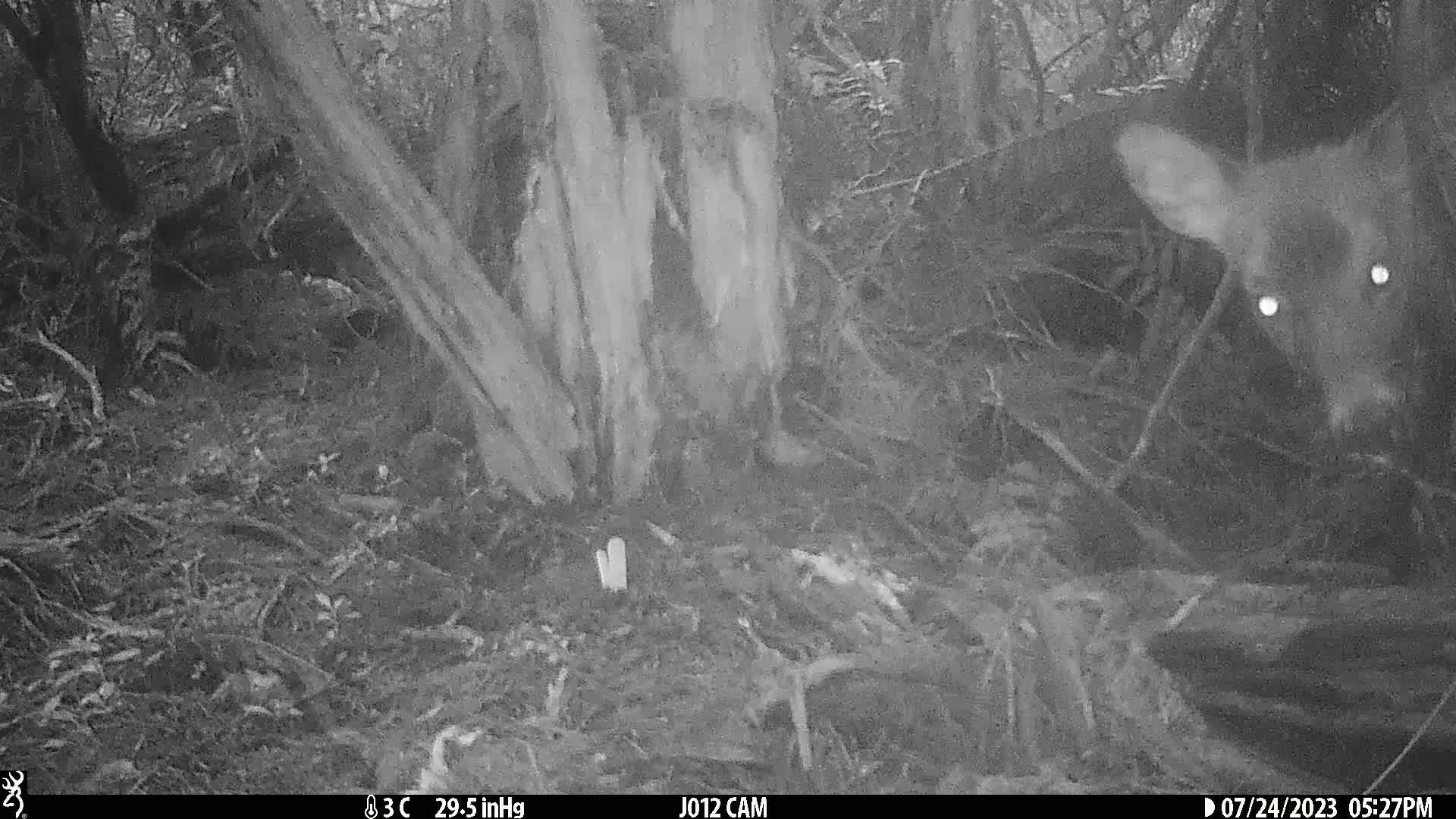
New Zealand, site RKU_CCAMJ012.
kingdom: Animalia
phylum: Chordata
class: Mammalia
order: Artiodactyla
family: Cervidae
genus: Odocoileus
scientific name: Odocoileus virginianus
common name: white-tailed deer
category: white tailed deer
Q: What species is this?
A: White tailed deer (white-tailed deer) (Odocoileus virginianus).